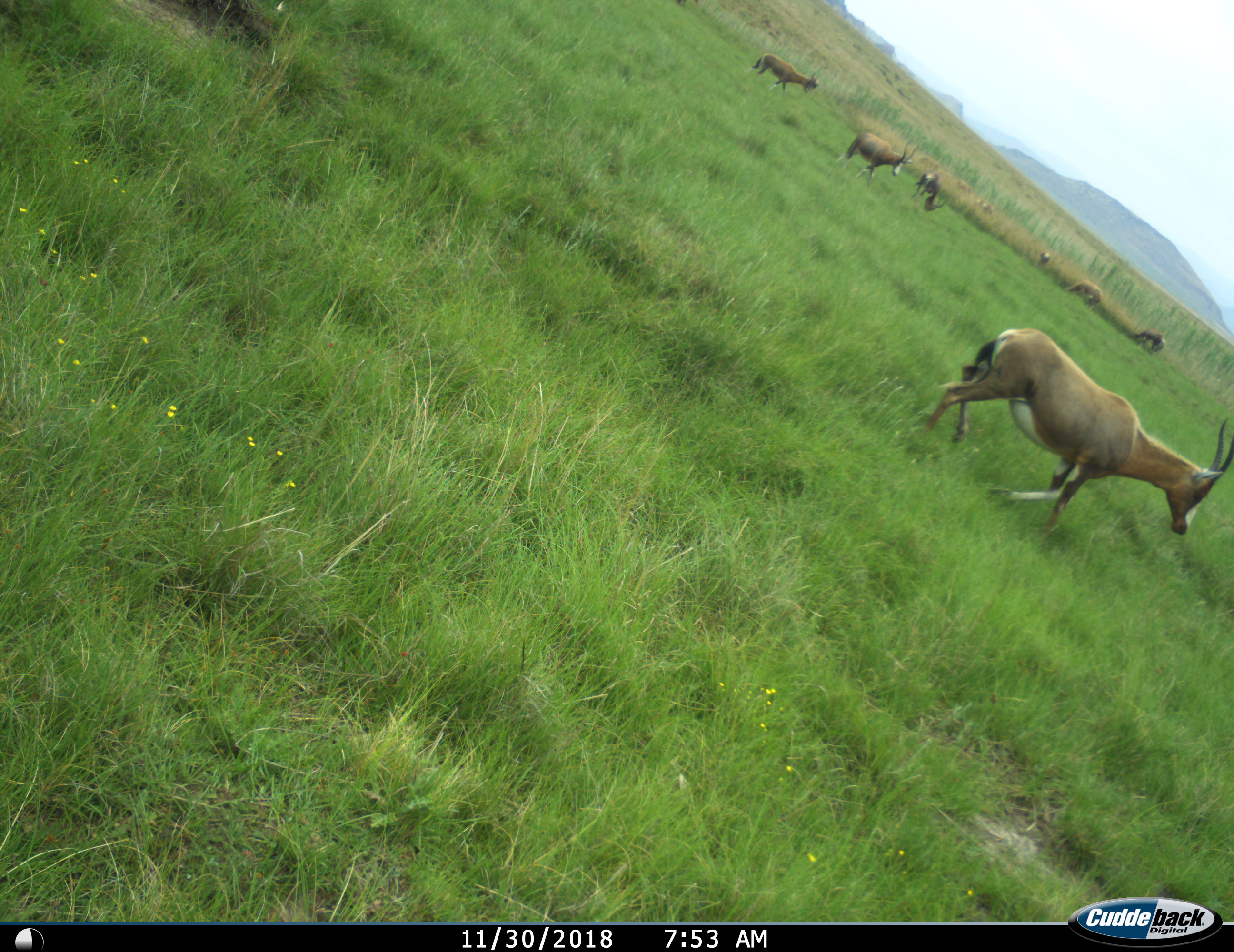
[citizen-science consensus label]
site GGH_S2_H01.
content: unidentified animal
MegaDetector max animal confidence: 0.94